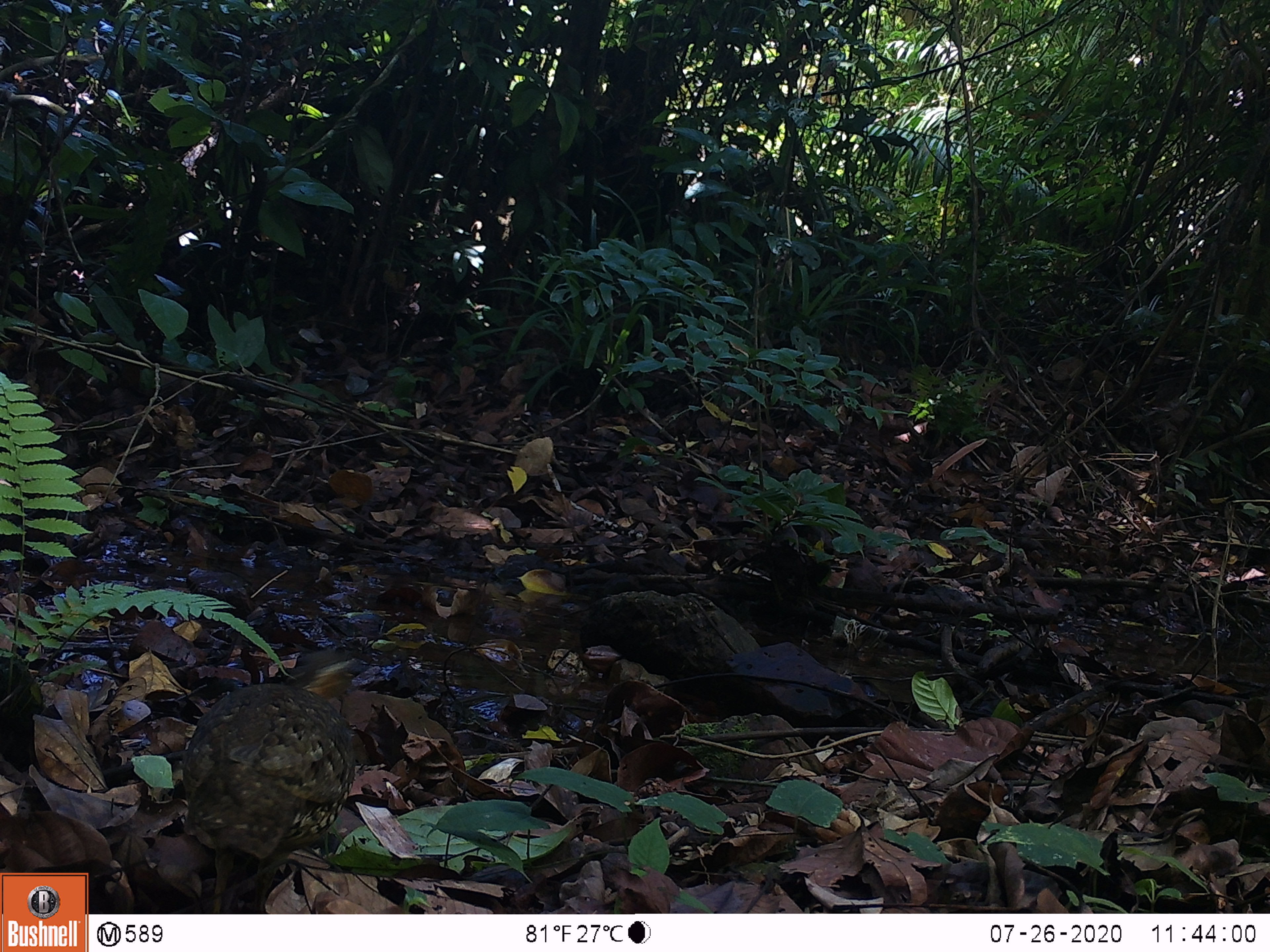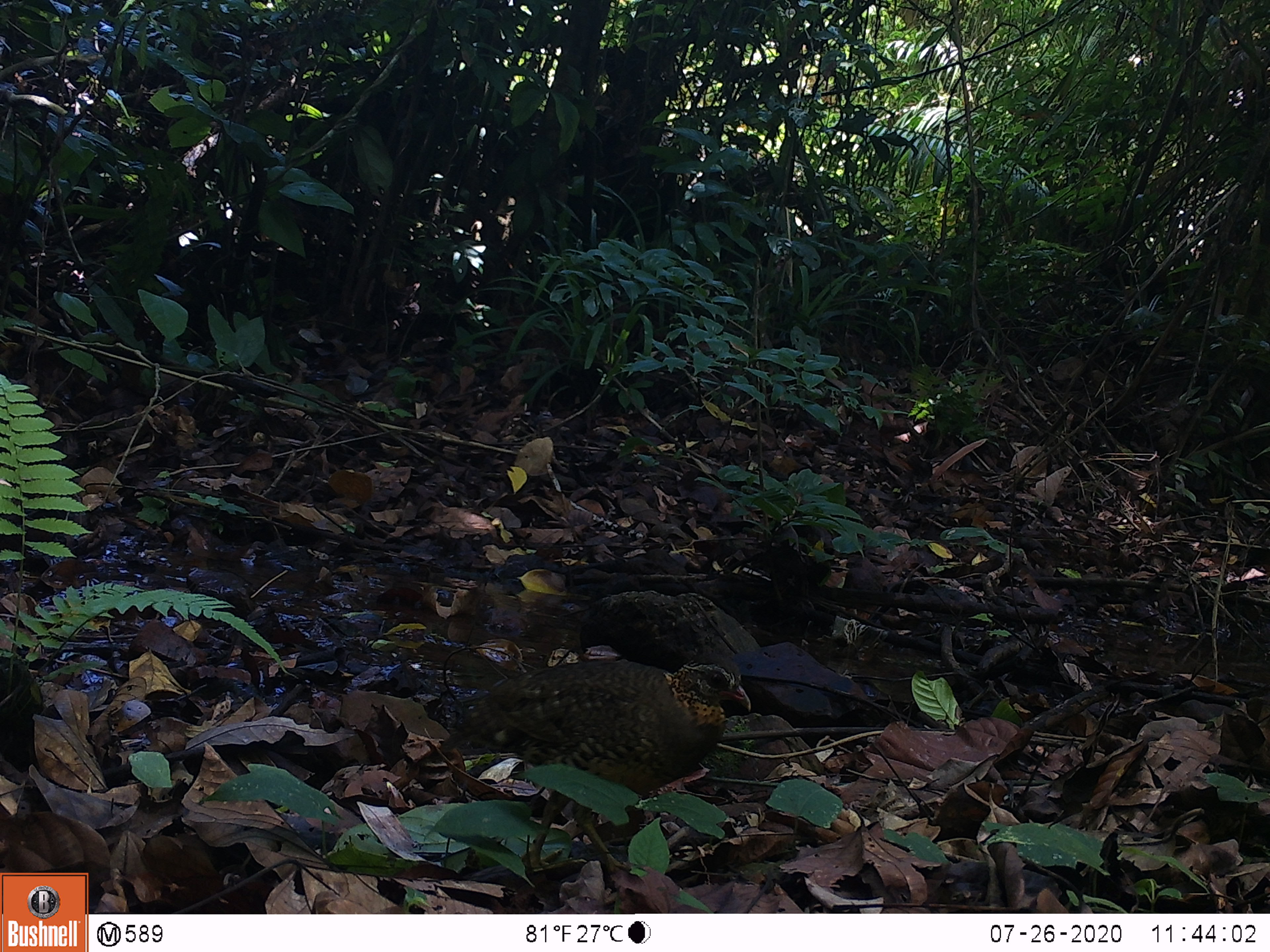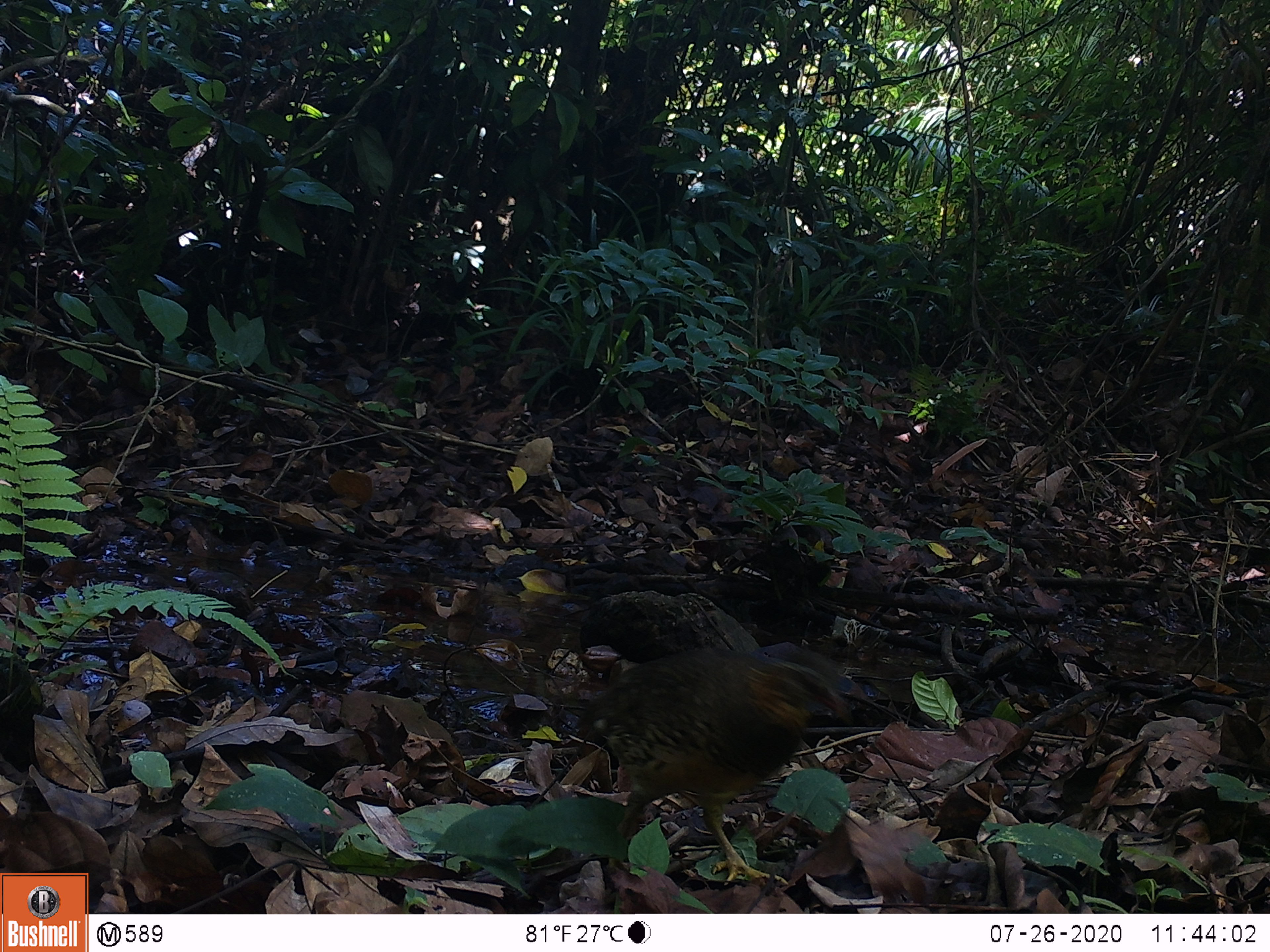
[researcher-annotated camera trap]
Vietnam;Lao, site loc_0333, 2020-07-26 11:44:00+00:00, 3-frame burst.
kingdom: Animalia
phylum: Chordata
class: Aves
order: Galliformes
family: Phasianidae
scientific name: Phasianidae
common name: partridge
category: unidentified partridge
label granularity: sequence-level